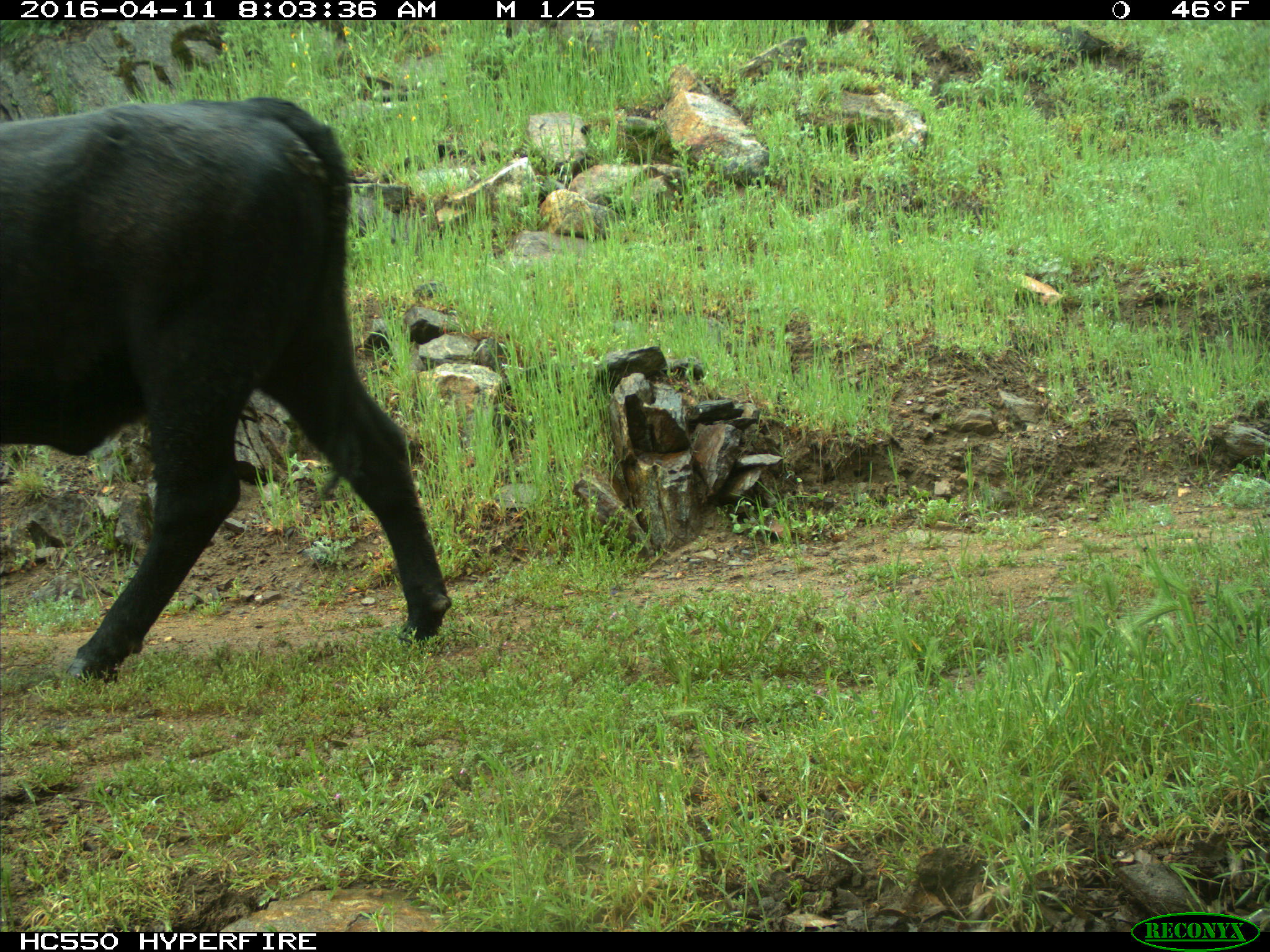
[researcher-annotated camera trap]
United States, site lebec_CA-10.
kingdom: Animalia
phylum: Chordata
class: Mammalia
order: Artiodactyla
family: Bovidae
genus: Bos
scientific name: Bos taurus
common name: domestic cow